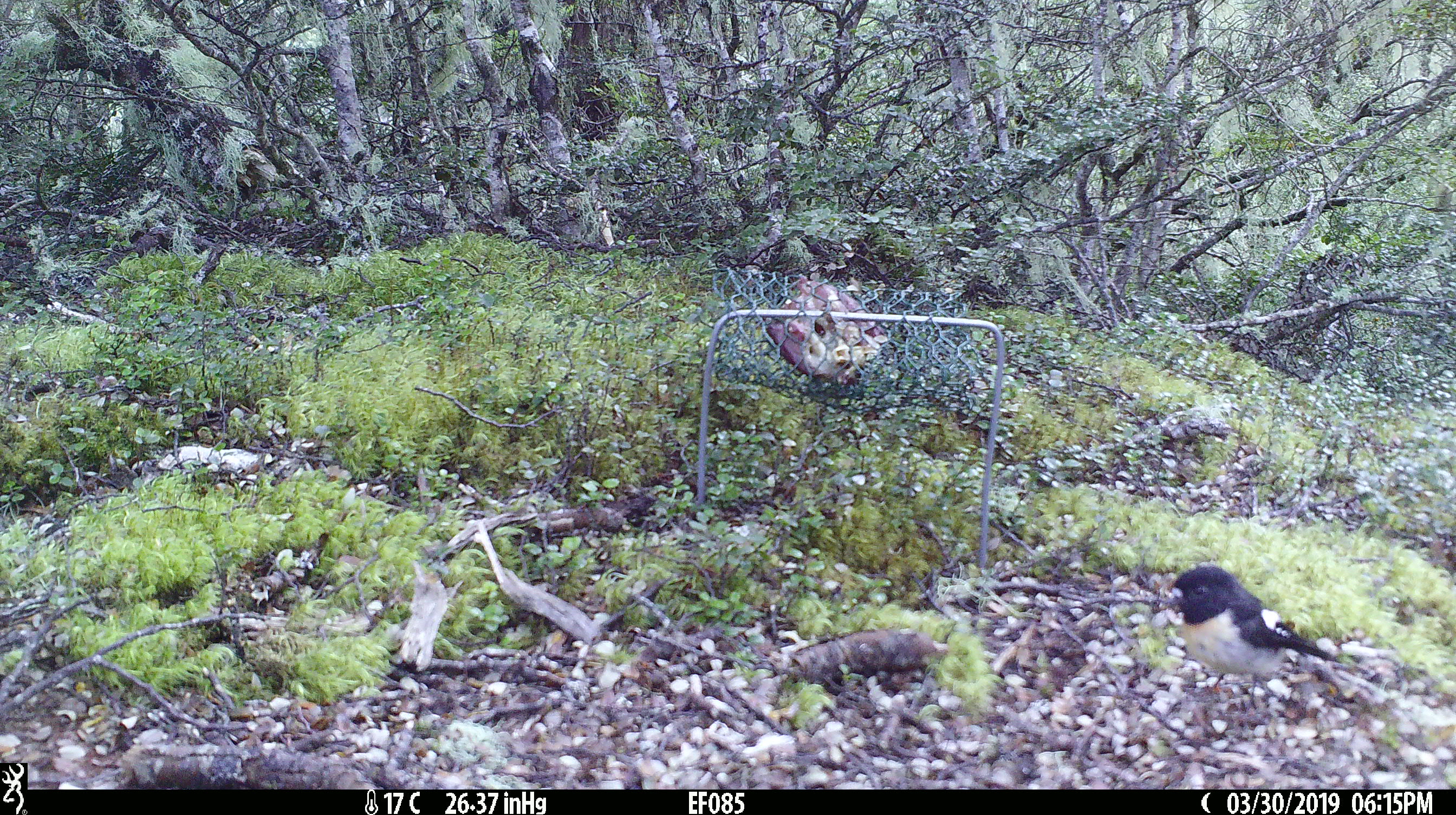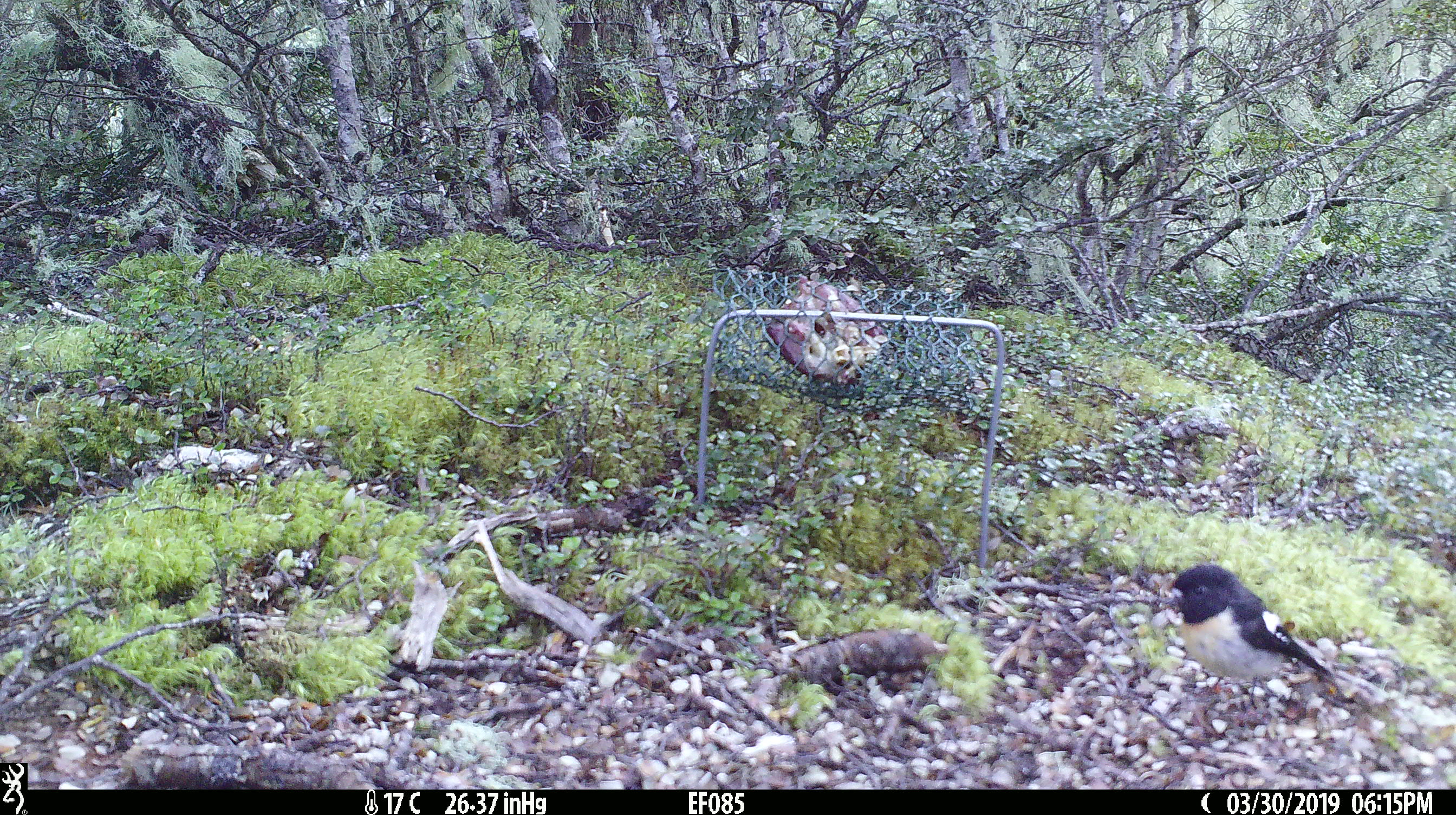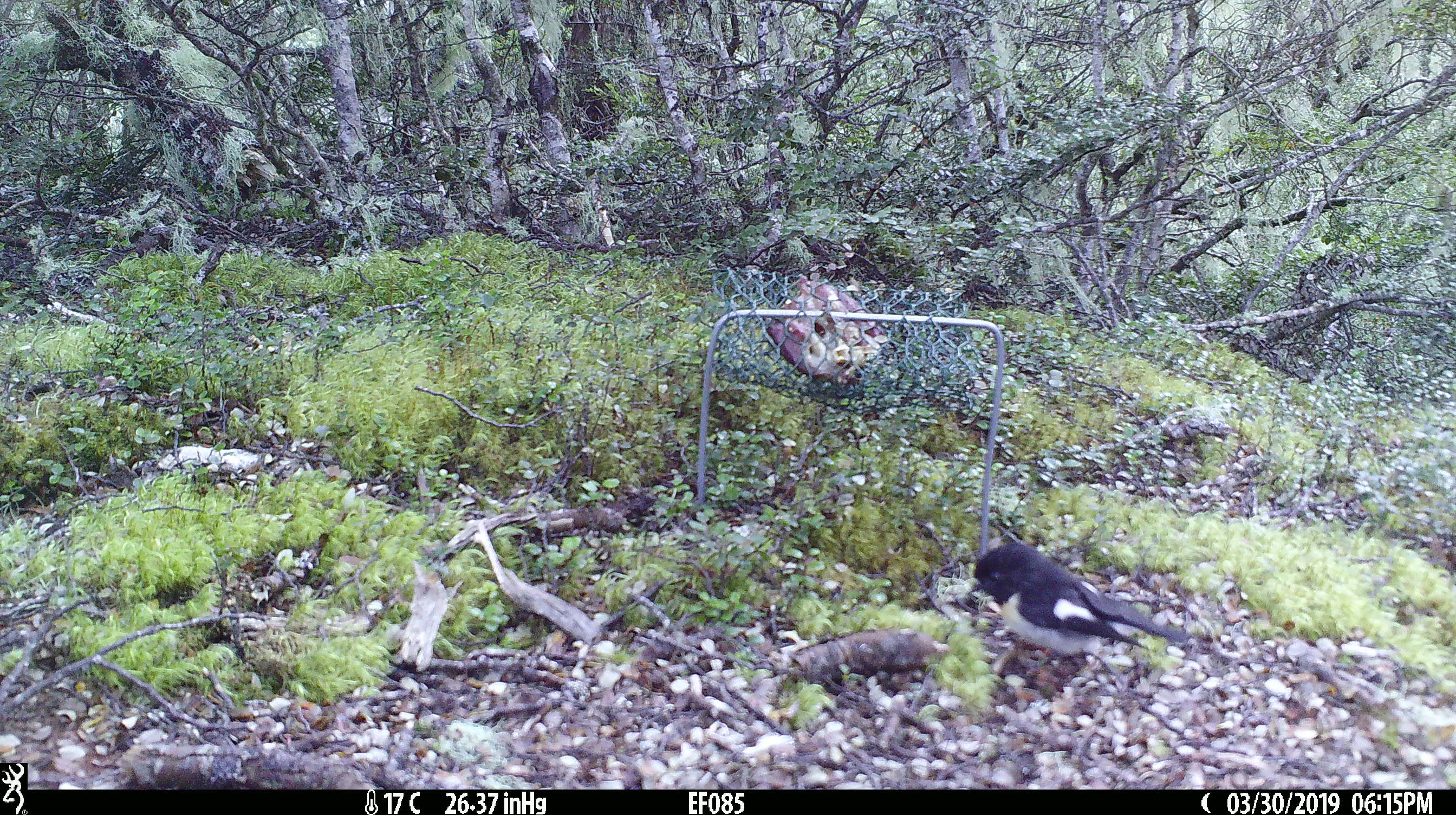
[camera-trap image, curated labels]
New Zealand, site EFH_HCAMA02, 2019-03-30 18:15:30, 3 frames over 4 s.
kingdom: Animalia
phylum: Chordata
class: Aves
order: Passeriformes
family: Petroicidae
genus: Petroica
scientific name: Petroica macrocephala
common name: tomtit